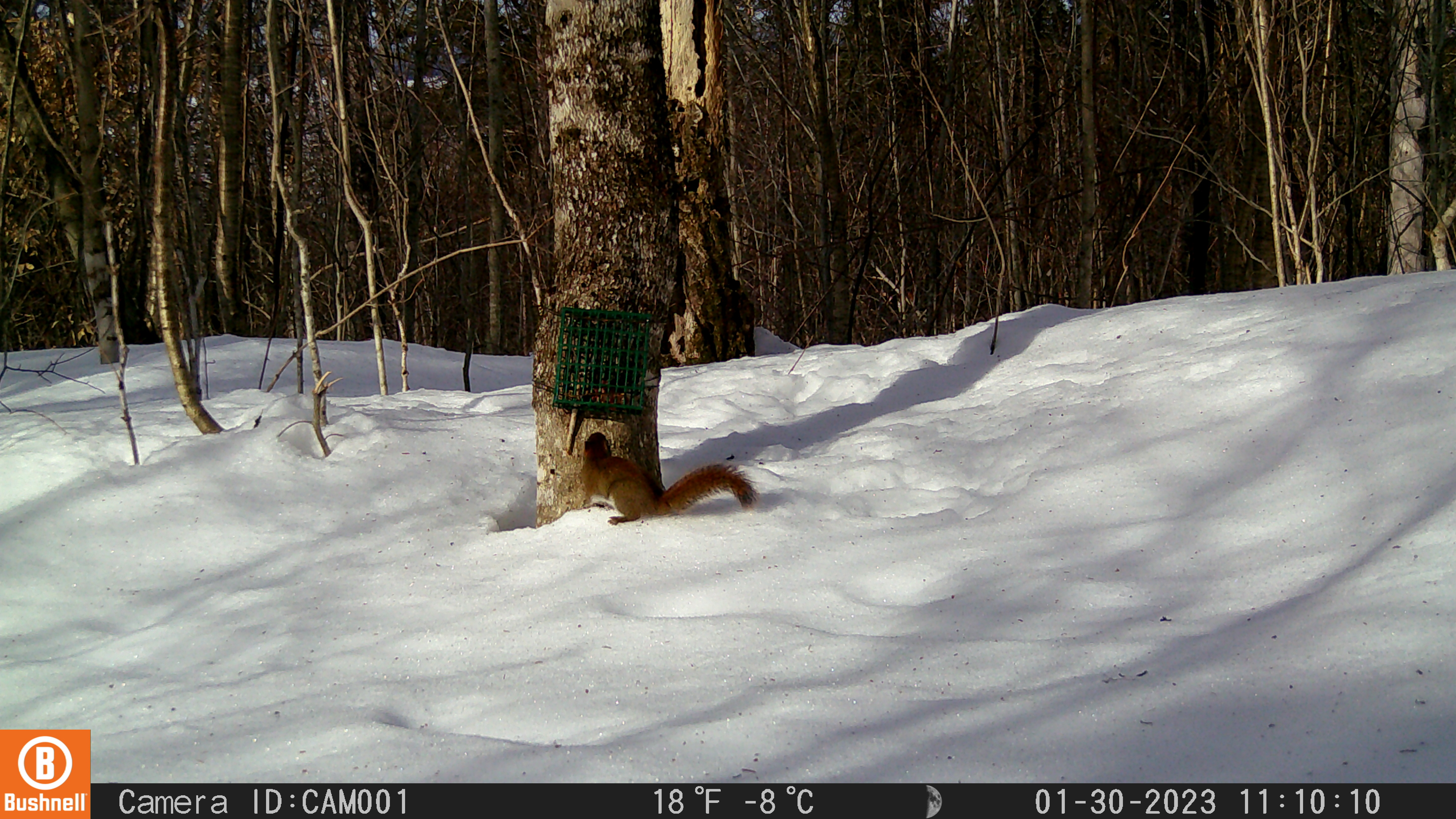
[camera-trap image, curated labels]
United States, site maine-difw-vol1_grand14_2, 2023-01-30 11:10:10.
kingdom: Animalia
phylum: Chordata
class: Mammalia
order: Rodentia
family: Sciuridae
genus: Tamiasciurus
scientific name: Tamiasciurus hudsonicus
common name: red squirrel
Red squirrel (Tamiasciurus hudsonicus).